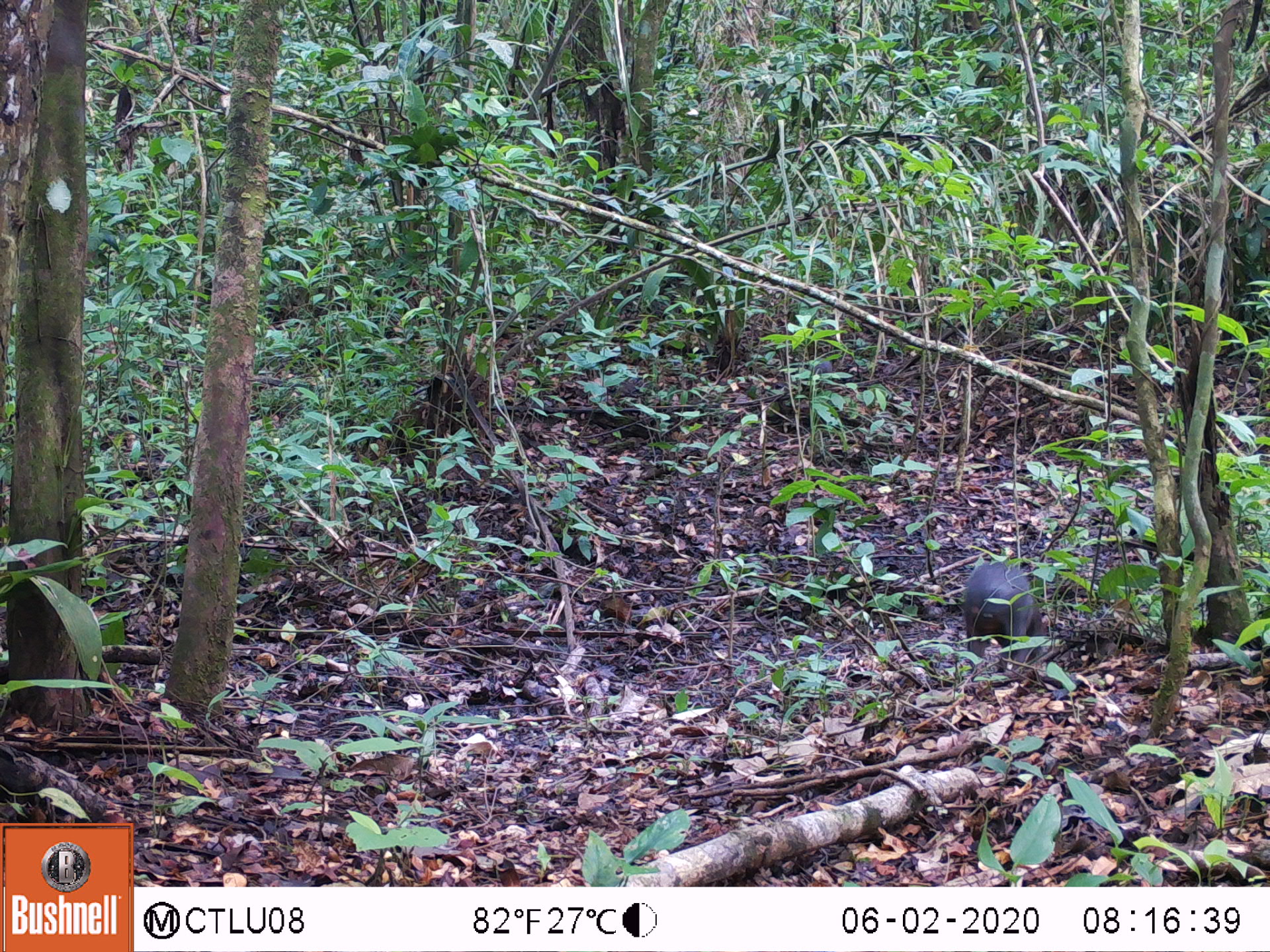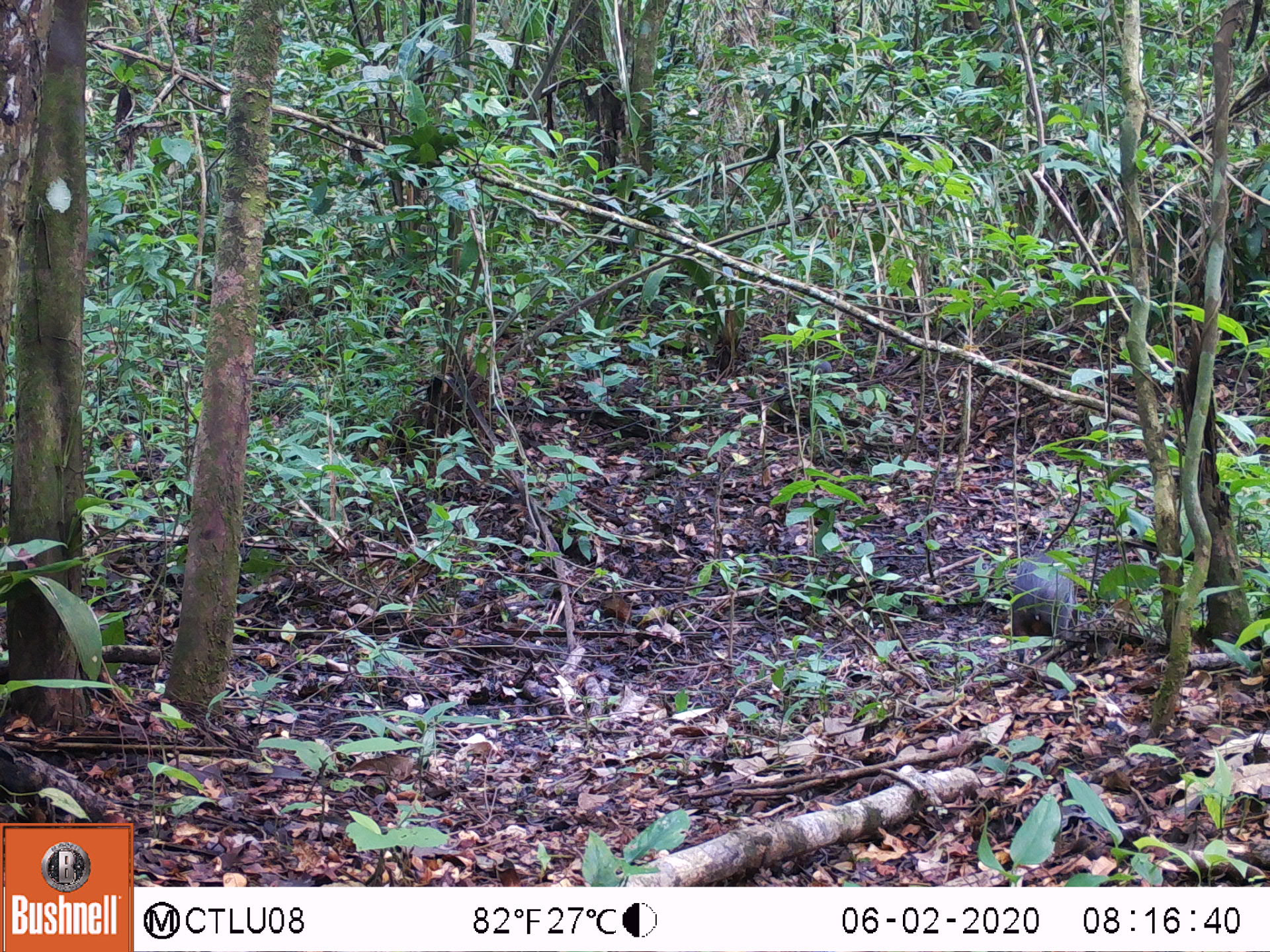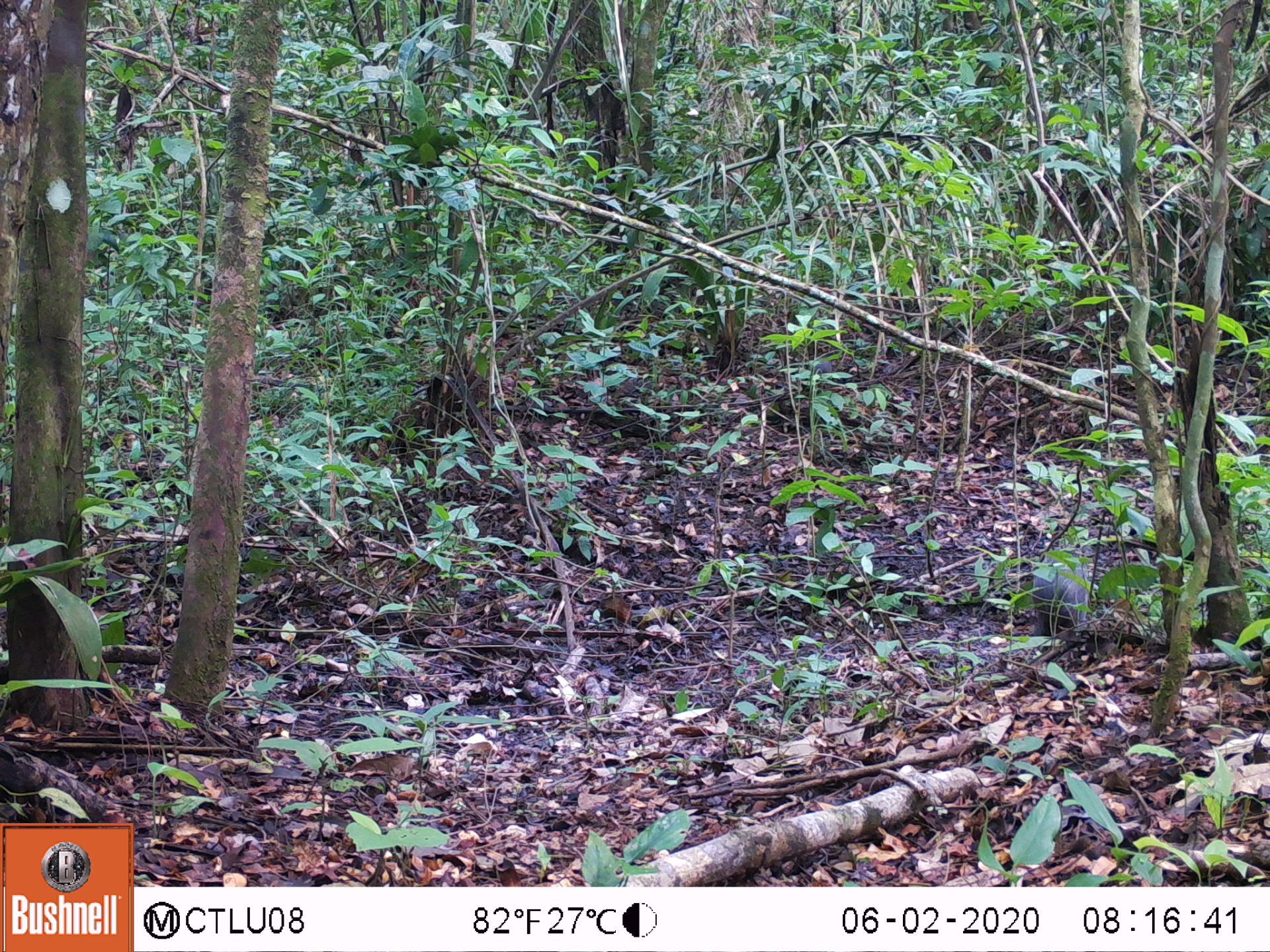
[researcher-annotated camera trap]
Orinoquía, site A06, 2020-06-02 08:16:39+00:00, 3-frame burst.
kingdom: Animalia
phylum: Chordata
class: Mammalia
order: Rodentia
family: Dasyproctidae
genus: Dasyprocta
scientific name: Dasyprocta fuliginosa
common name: black agouti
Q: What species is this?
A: Black agouti (Dasyprocta fuliginosa).